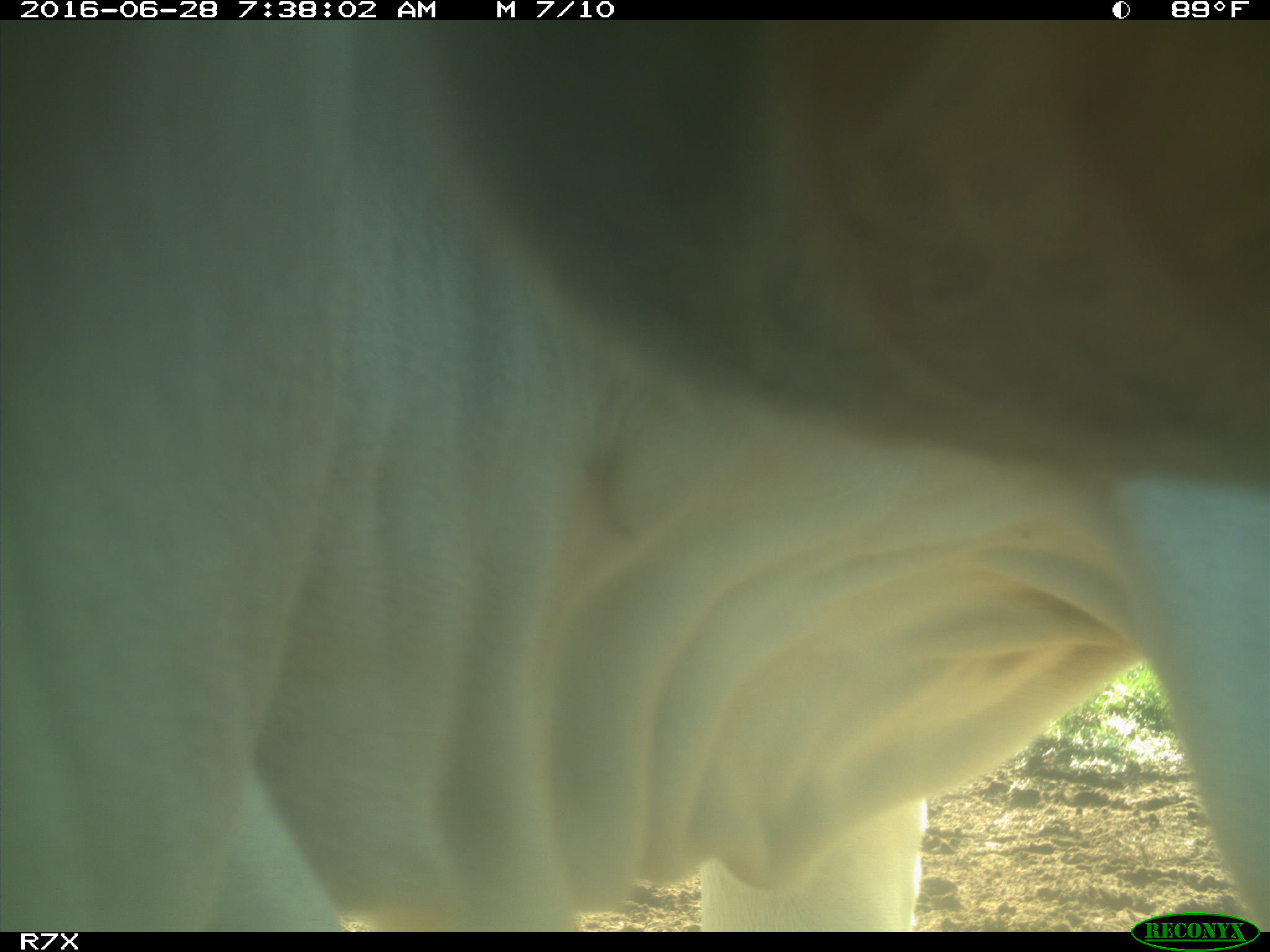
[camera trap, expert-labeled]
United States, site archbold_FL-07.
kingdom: Animalia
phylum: Chordata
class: Mammalia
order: Artiodactyla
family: Bovidae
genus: Bos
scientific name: Bos taurus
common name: domestic cow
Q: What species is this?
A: Bos taurus (domestic cow).